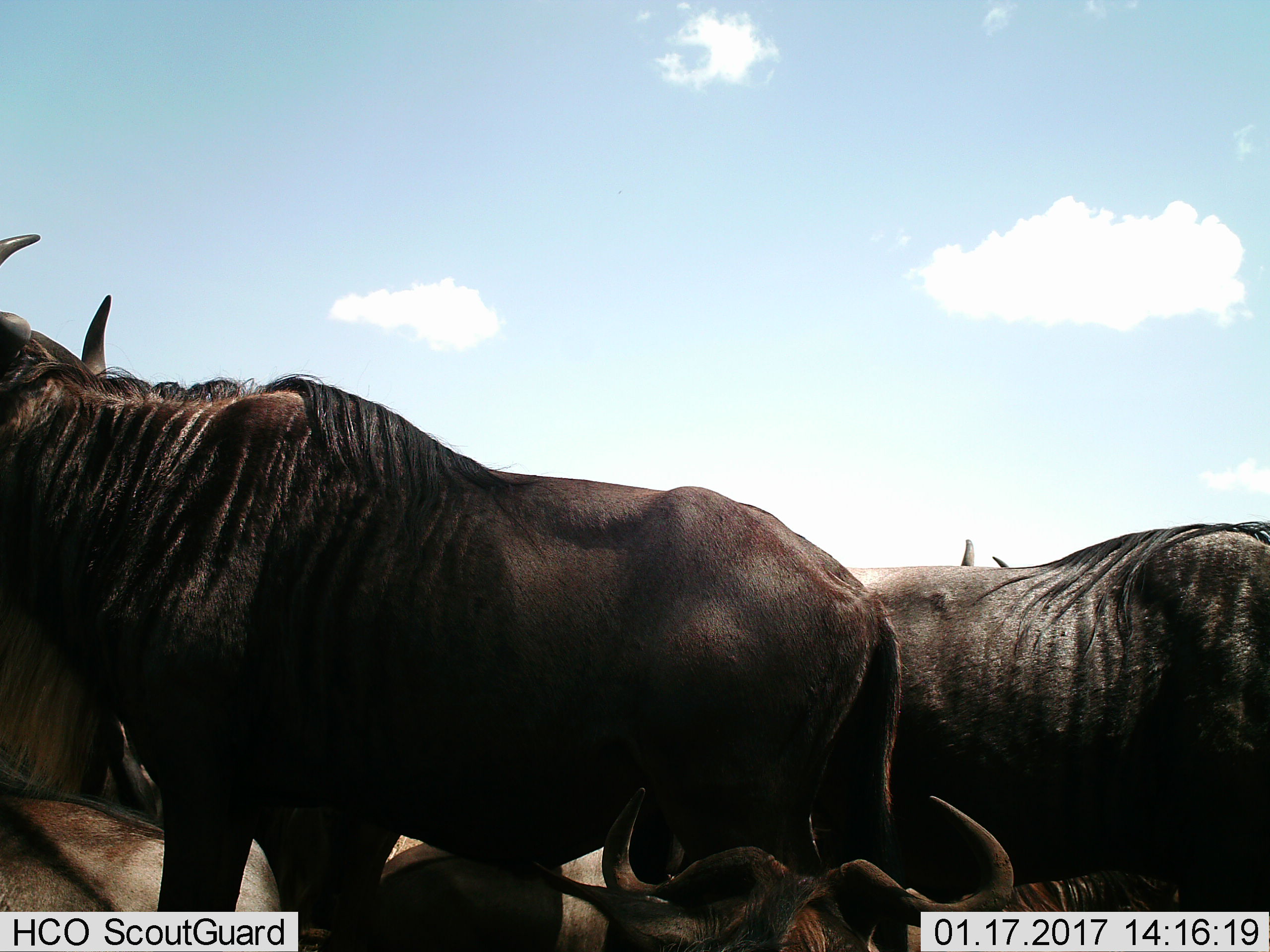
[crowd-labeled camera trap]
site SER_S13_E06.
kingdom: Animalia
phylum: Chordata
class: Mammalia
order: Artiodactyla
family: Bovidae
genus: Connochaetes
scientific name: Connochaetes taurinus taurinus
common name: blue wildebeest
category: wildebeestblue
Wildebeestblue (blue wildebeest) (Connochaetes taurinus taurinus), count 6. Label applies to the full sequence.